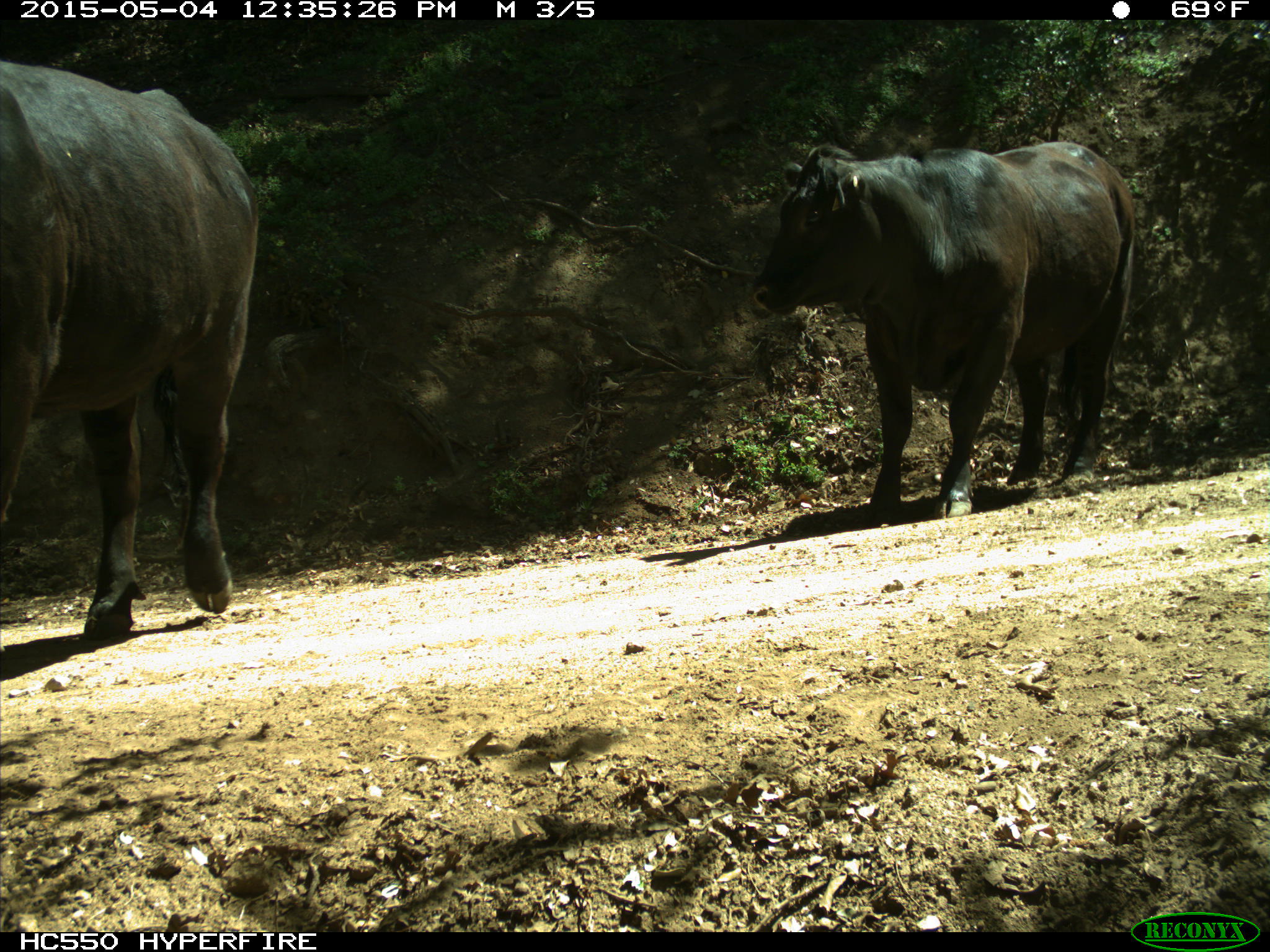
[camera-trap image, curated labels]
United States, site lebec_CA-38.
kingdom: Animalia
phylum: Chordata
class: Mammalia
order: Artiodactyla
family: Bovidae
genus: Bos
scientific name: Bos taurus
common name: domestic cow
Bos taurus (domestic cow).